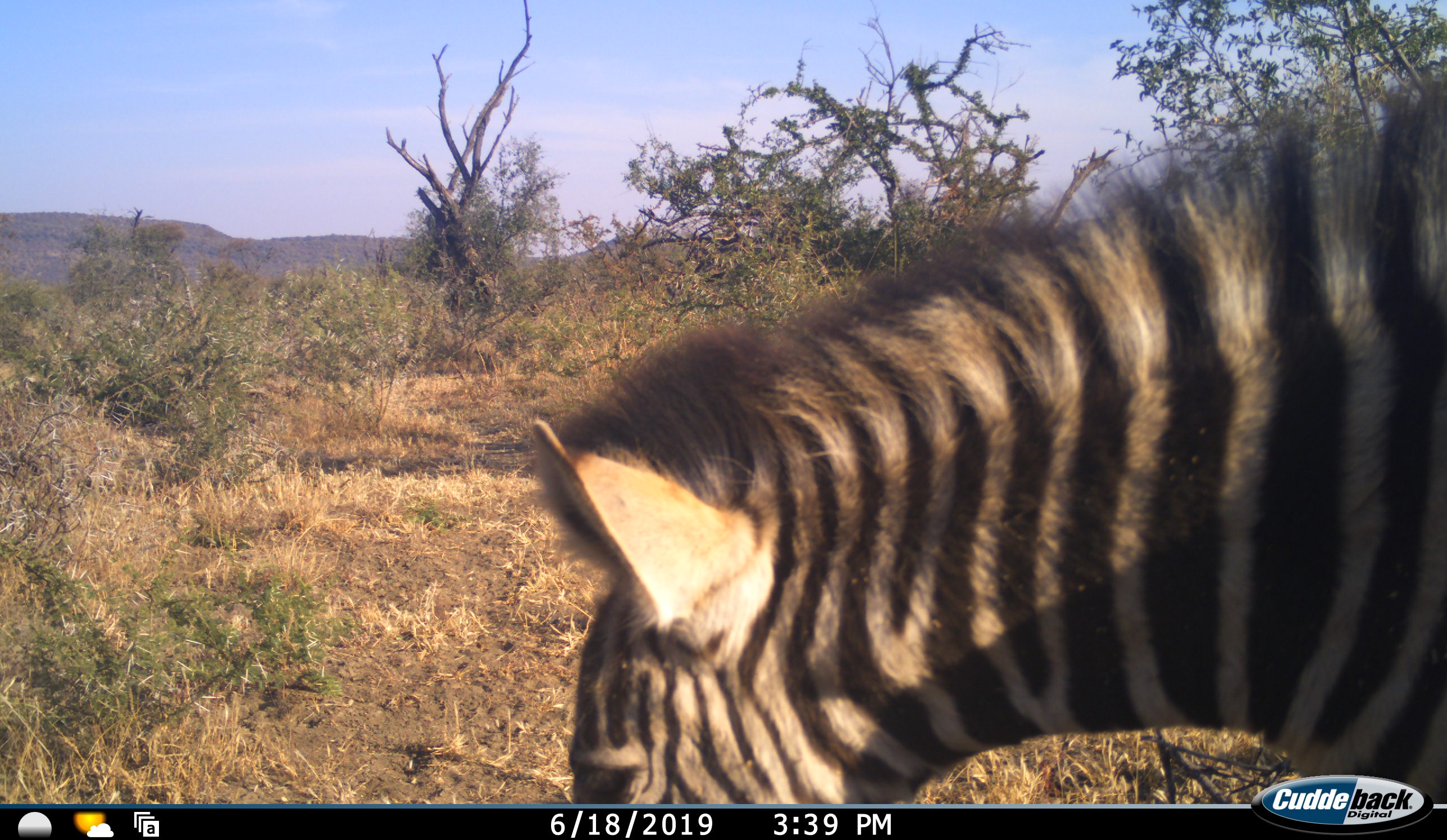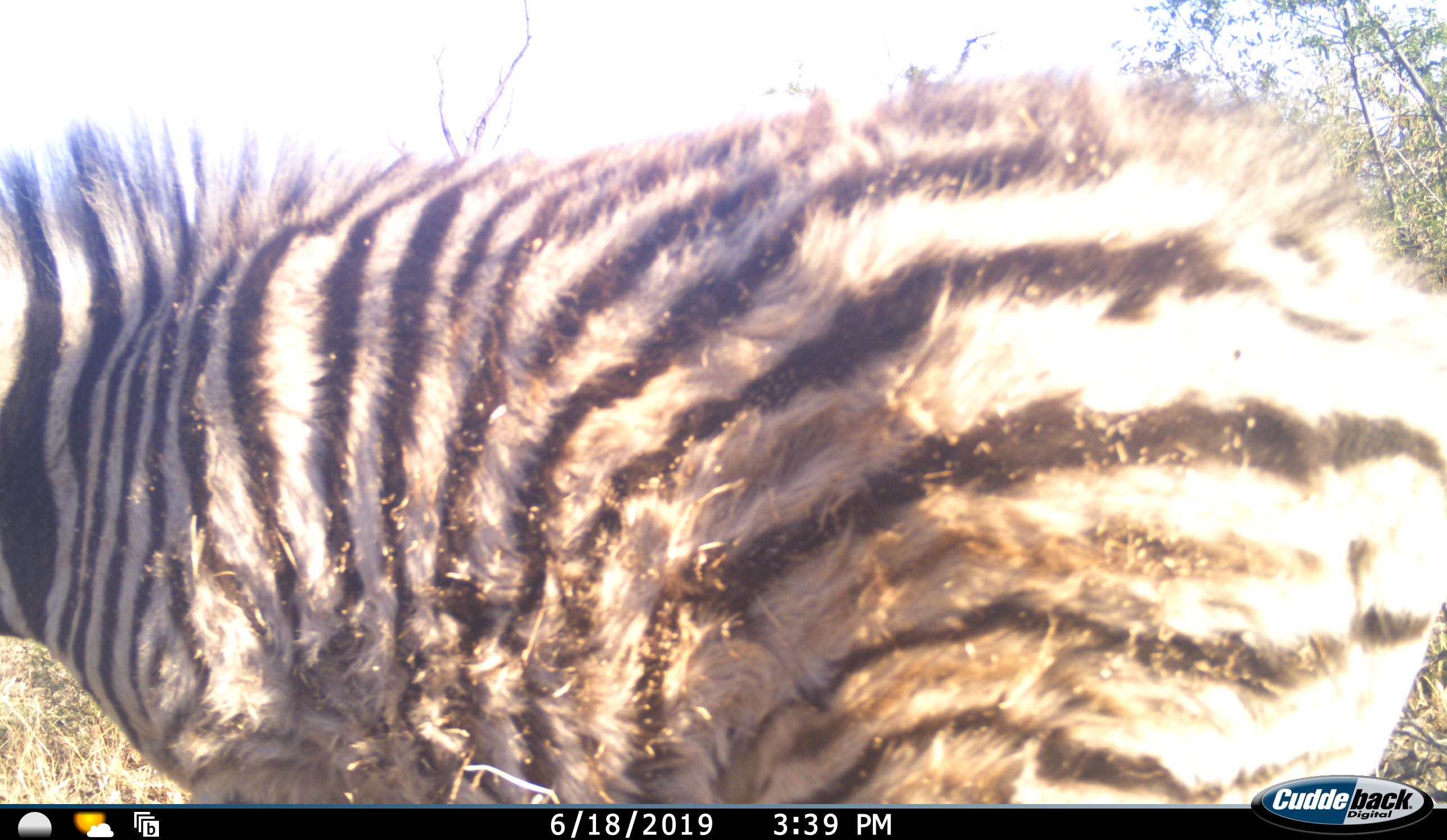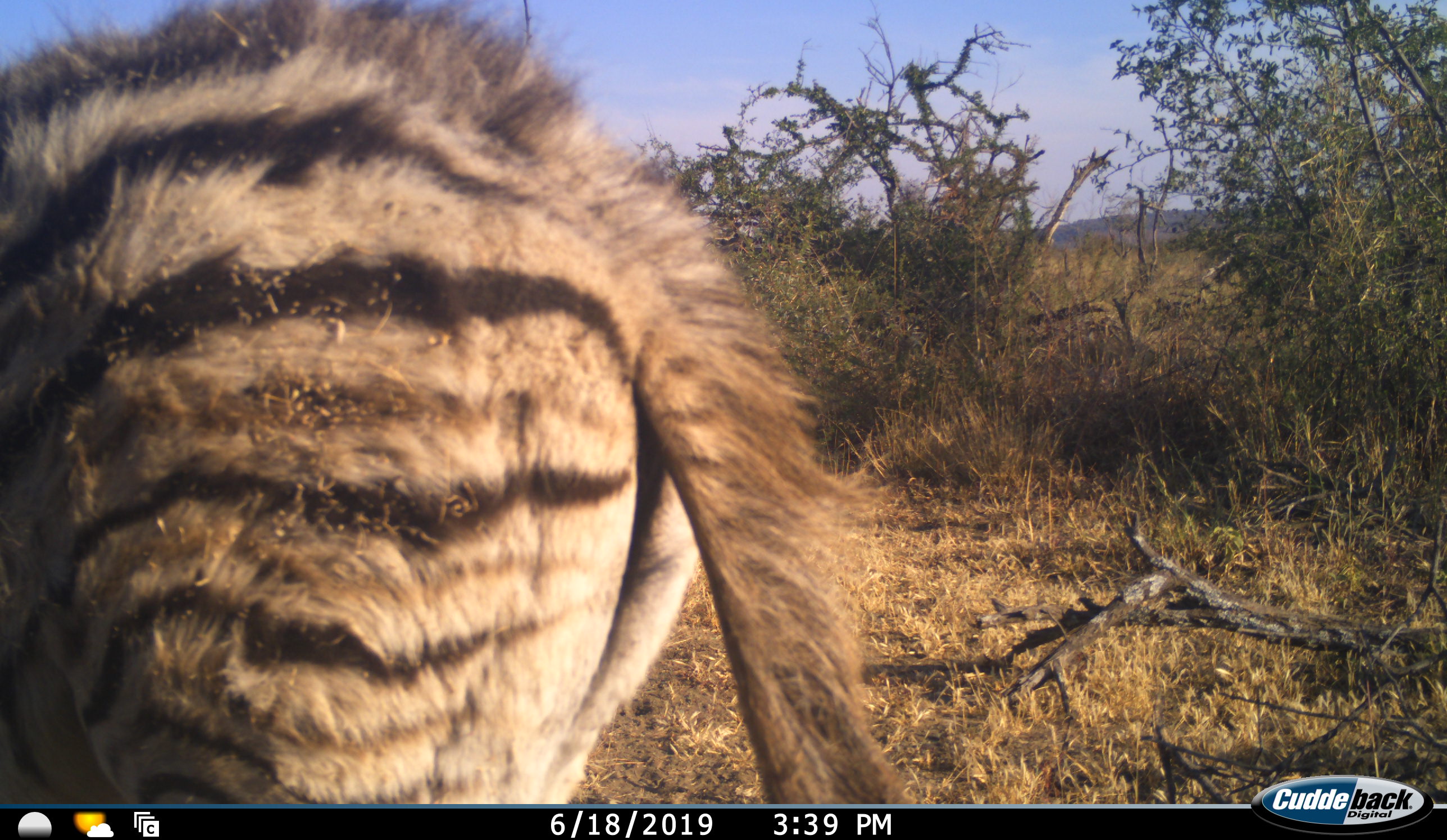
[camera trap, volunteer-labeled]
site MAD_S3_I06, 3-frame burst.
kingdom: Animalia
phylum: Chordata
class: Mammalia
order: Perissodactyla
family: Equidae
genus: Equus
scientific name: Equus quagga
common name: plains zebra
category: zebraplains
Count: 1.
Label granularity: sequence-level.